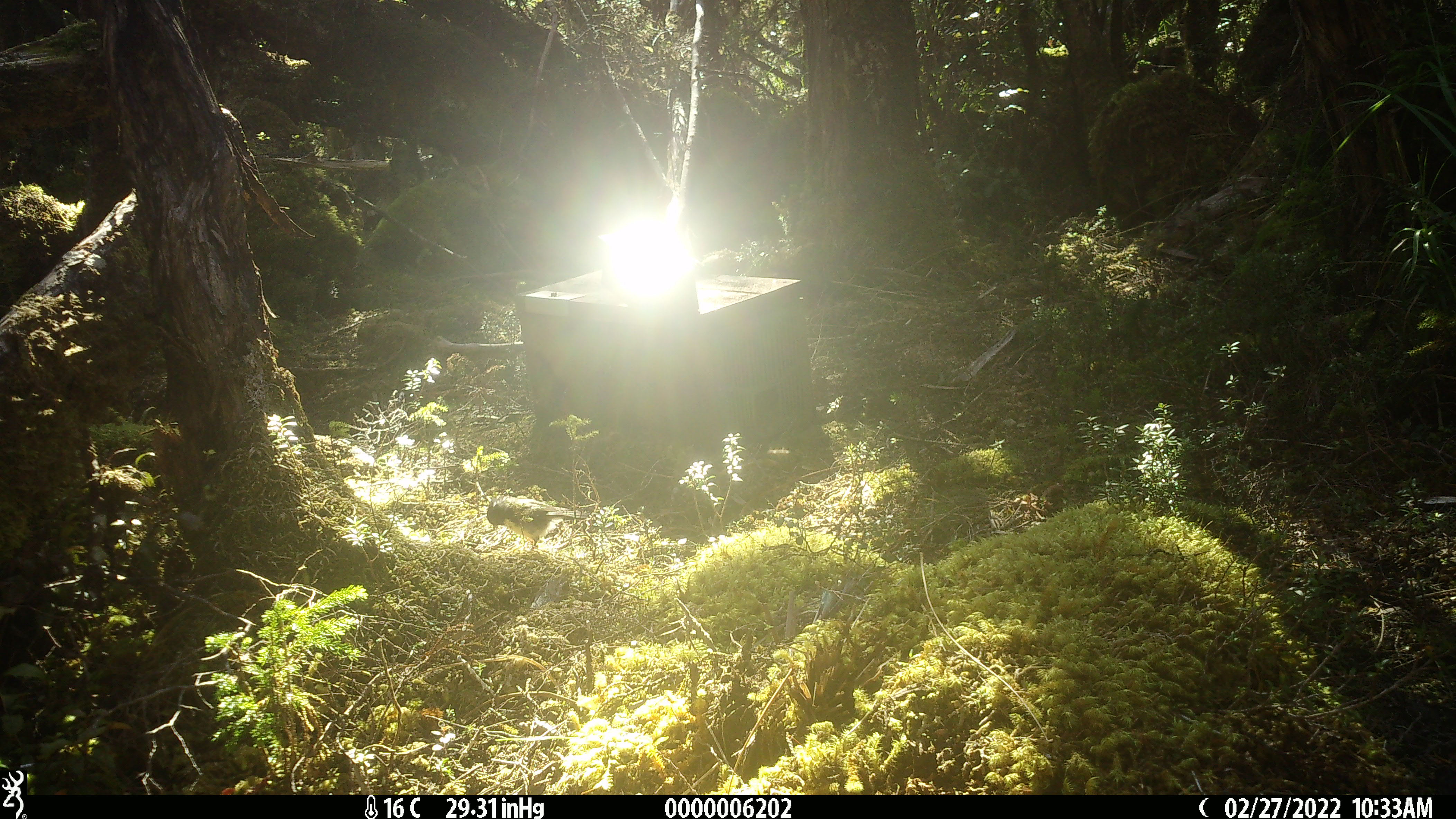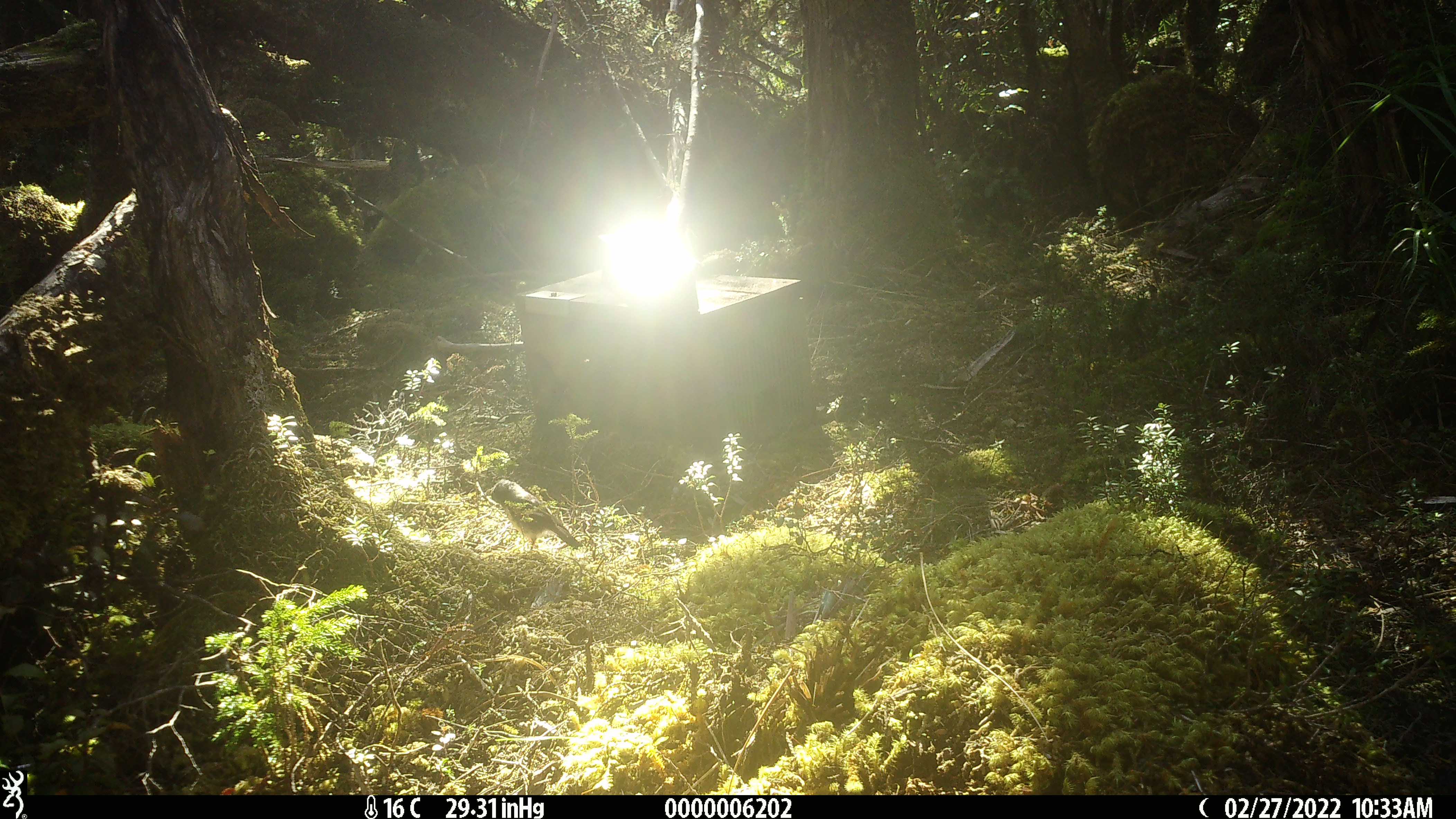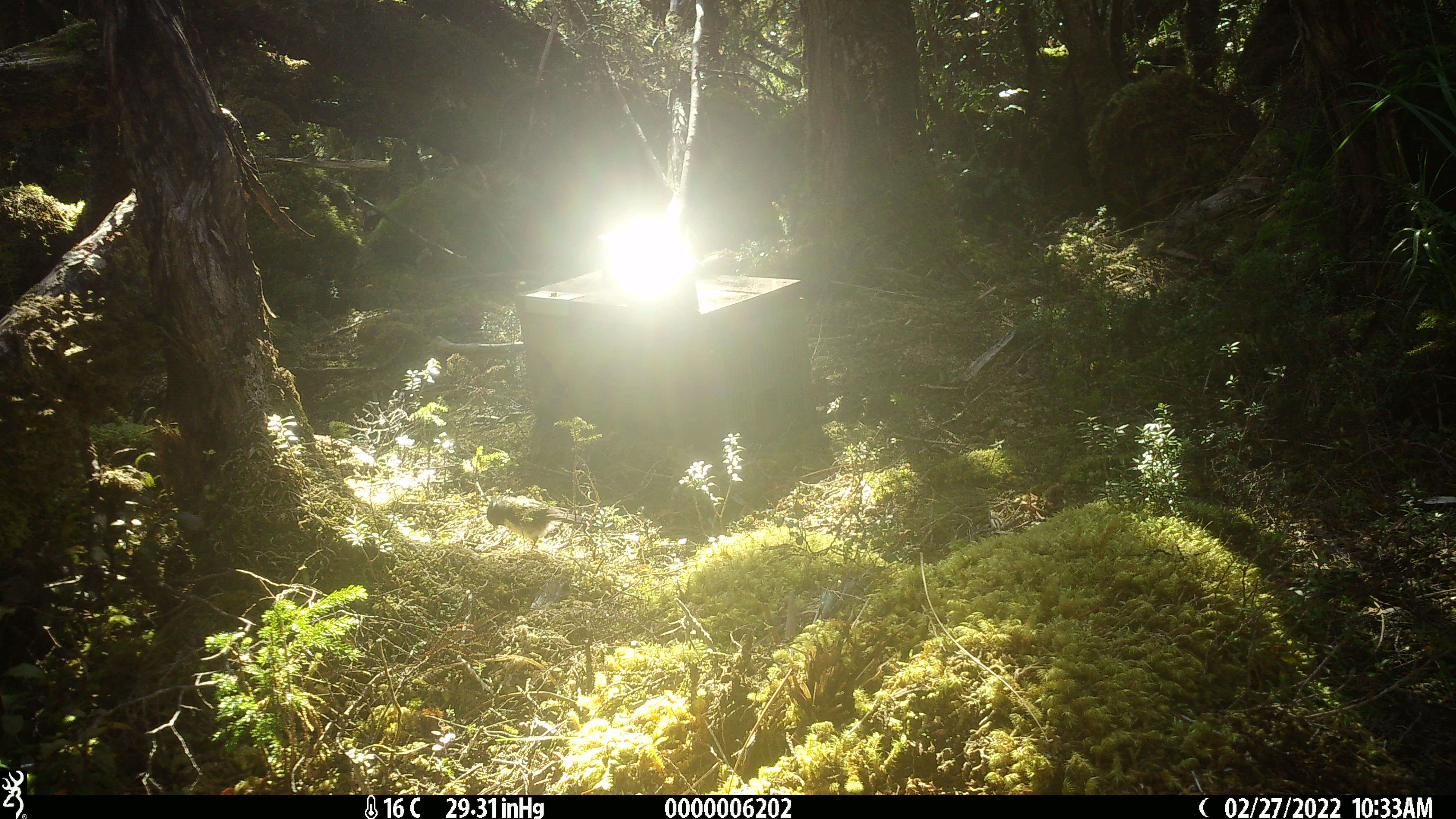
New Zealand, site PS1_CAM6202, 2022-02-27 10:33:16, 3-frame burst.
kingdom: Animalia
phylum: Chordata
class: Aves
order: Passeriformes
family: Petroicidae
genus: Petroica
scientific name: Petroica macrocephala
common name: tomtit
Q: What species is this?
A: Tomtit (Petroica macrocephala).